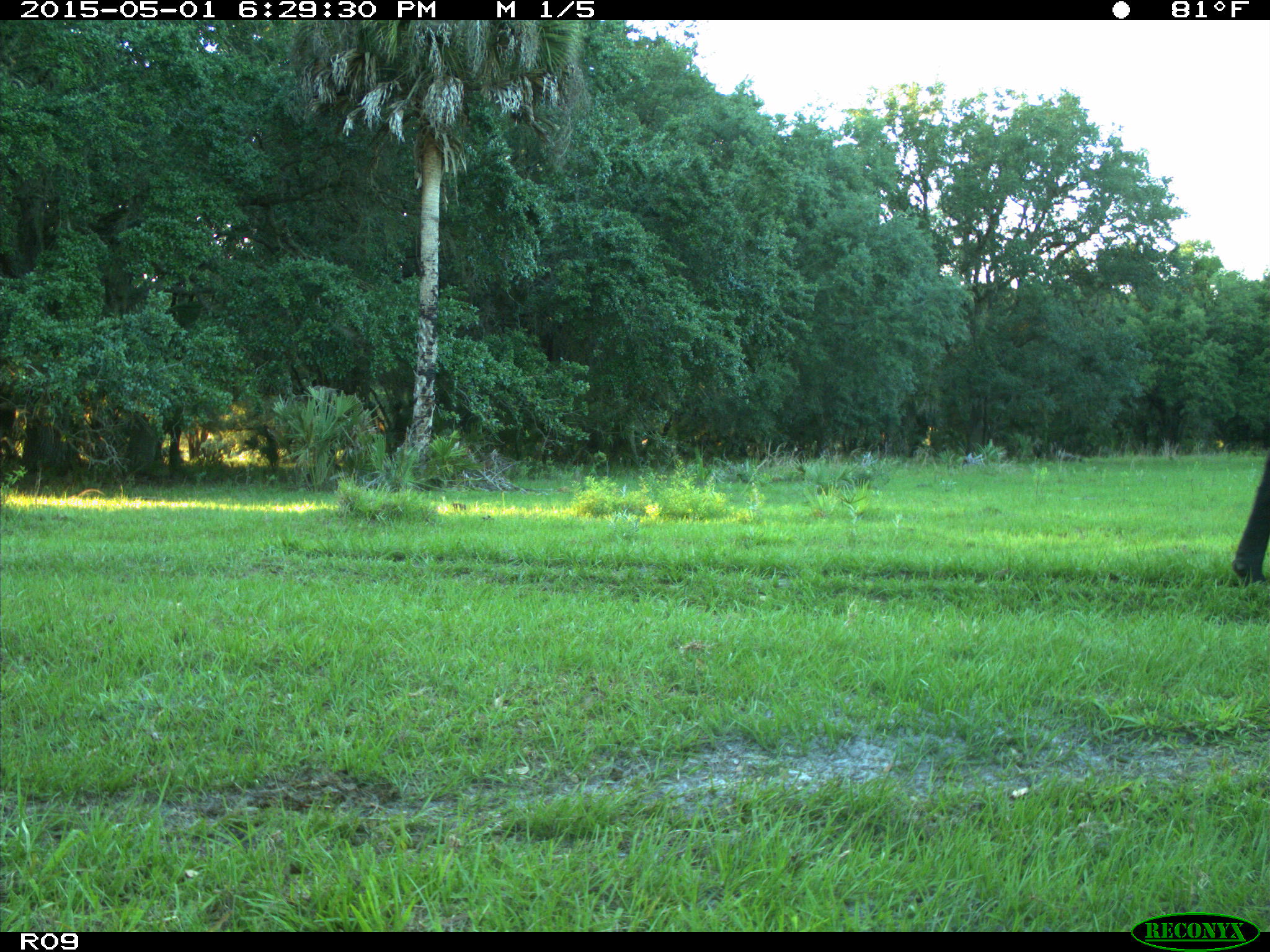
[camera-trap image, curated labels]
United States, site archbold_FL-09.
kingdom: Animalia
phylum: Chordata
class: Mammalia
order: Artiodactyla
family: Bovidae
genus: Bos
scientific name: Bos taurus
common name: domestic cow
Bos taurus (domestic cow).